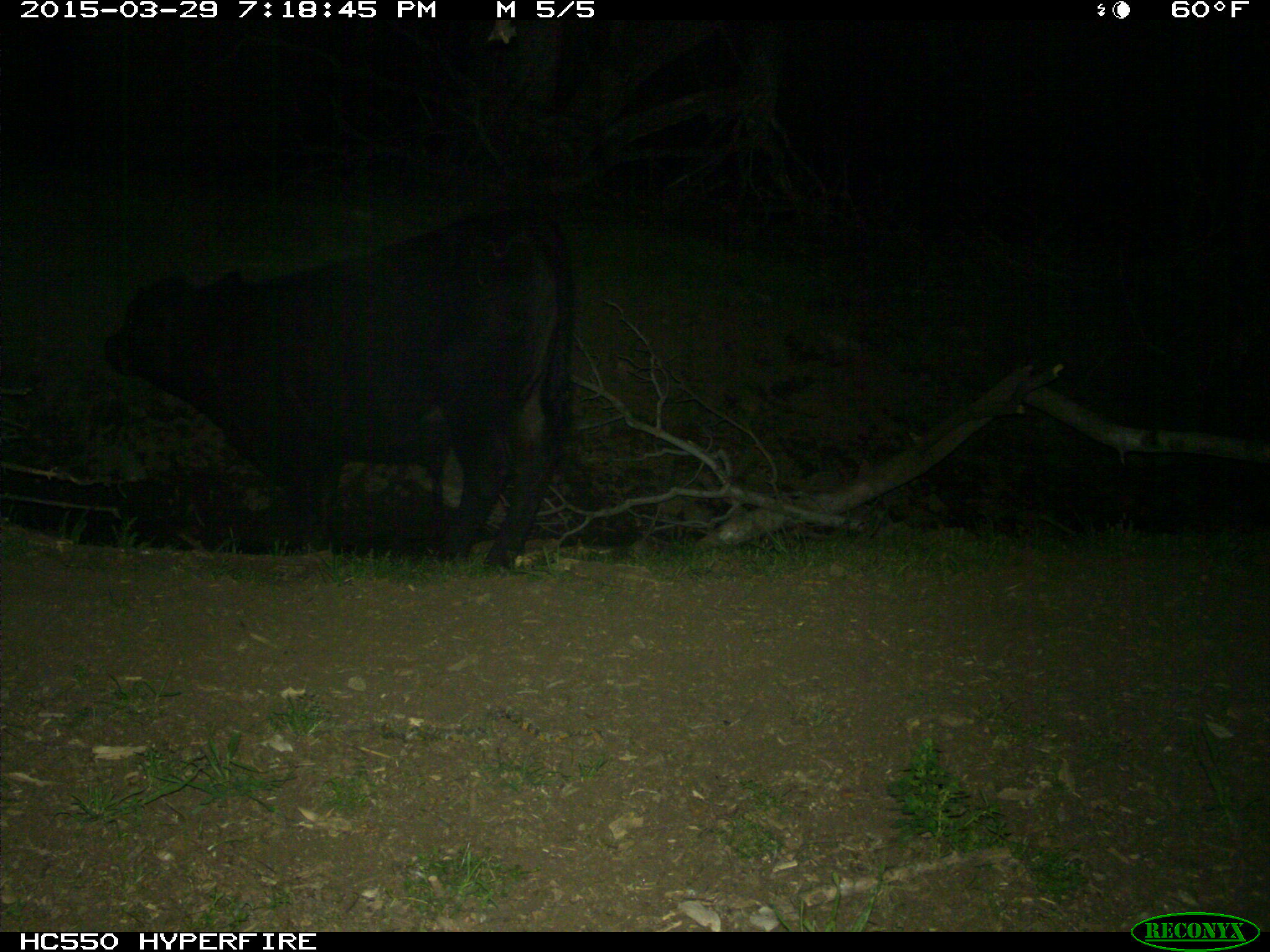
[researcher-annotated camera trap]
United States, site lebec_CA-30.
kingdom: Animalia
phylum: Chordata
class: Mammalia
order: Artiodactyla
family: Bovidae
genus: Bos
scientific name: Bos taurus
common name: domestic cow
Bos taurus (domestic cow).